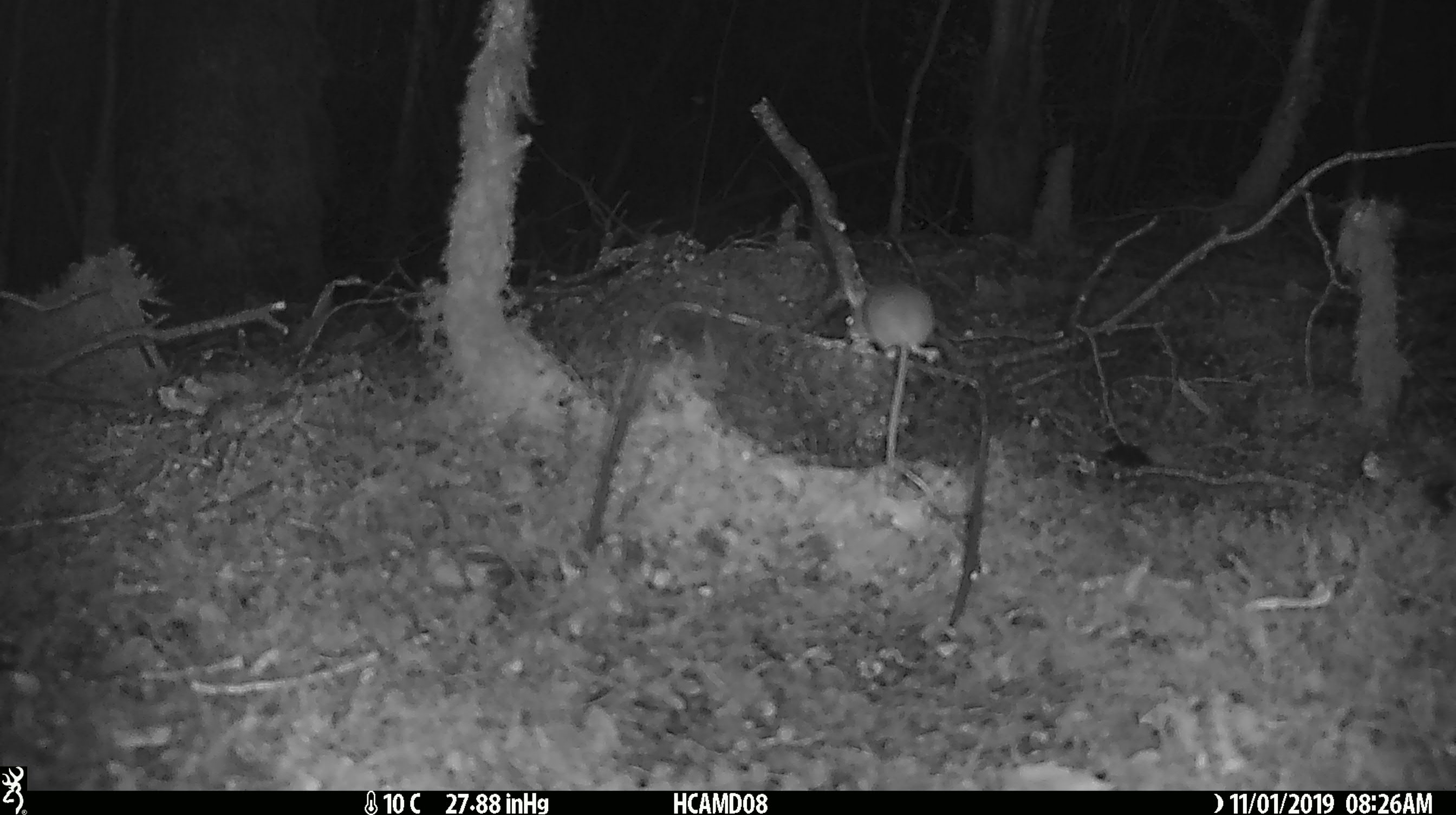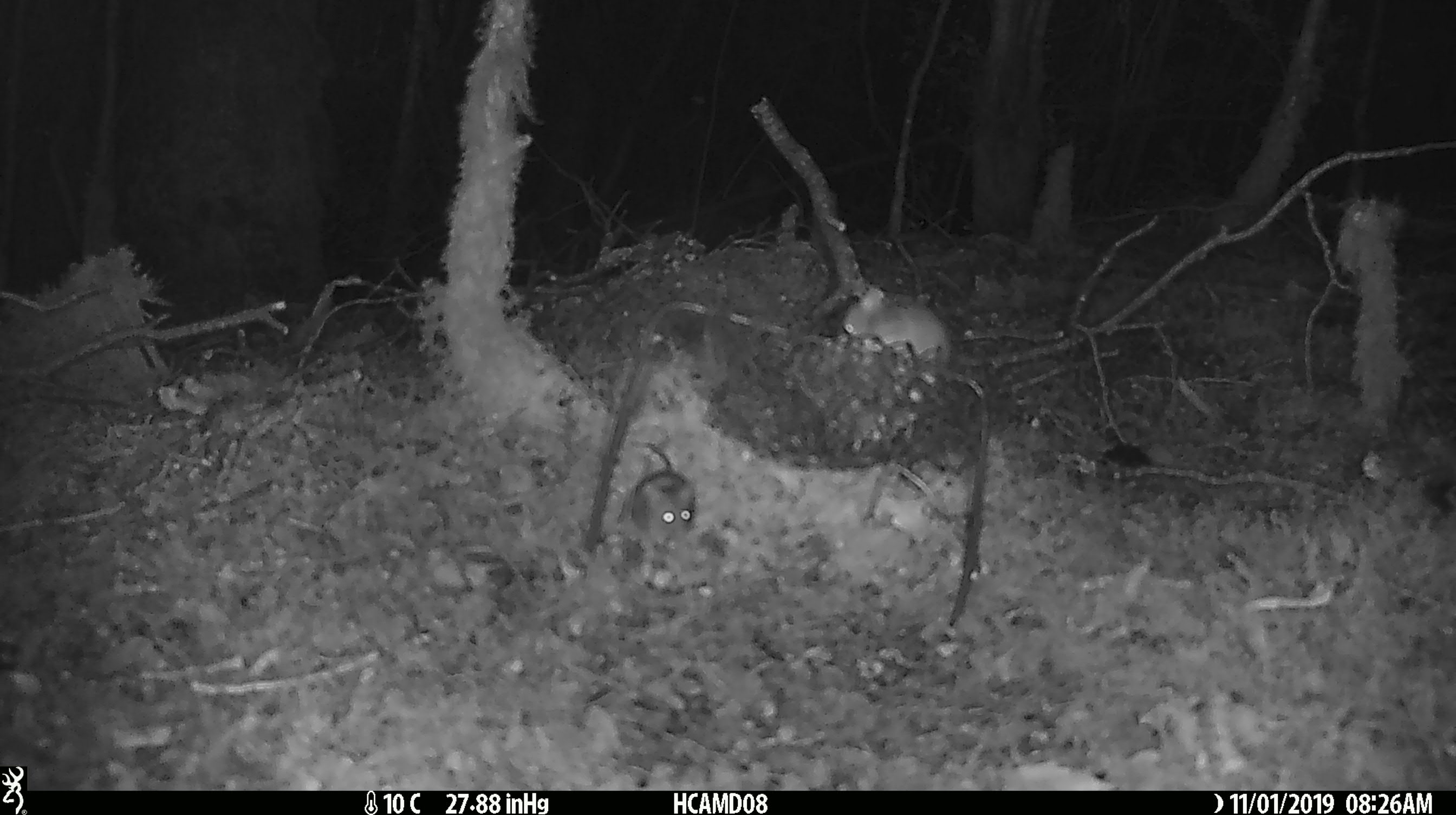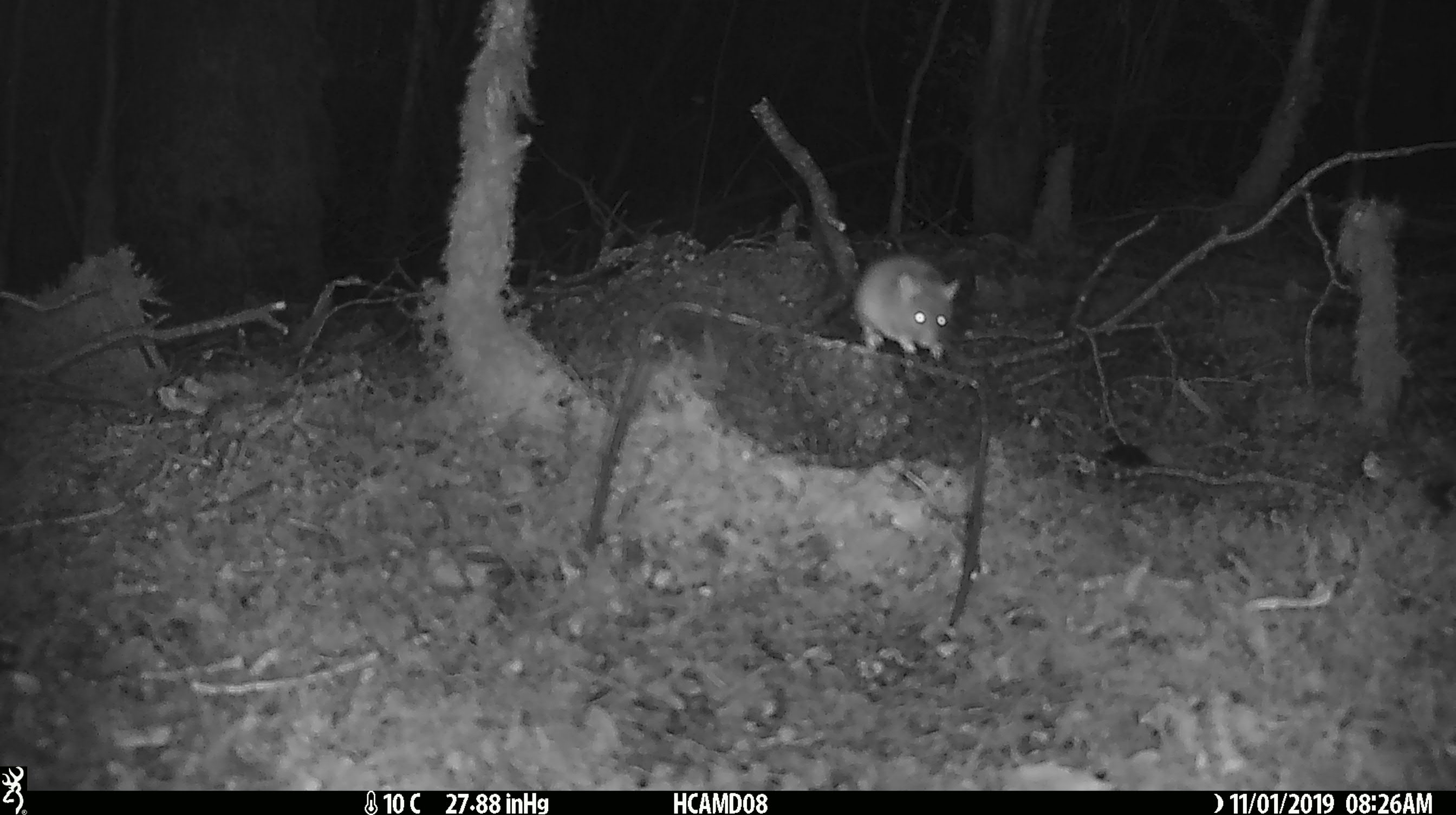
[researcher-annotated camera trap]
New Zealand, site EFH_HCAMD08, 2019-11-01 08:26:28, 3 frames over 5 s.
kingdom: Animalia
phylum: Chordata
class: Mammalia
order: Rodentia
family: Muridae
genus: Mus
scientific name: Mus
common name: mouse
Mouse (Mus).